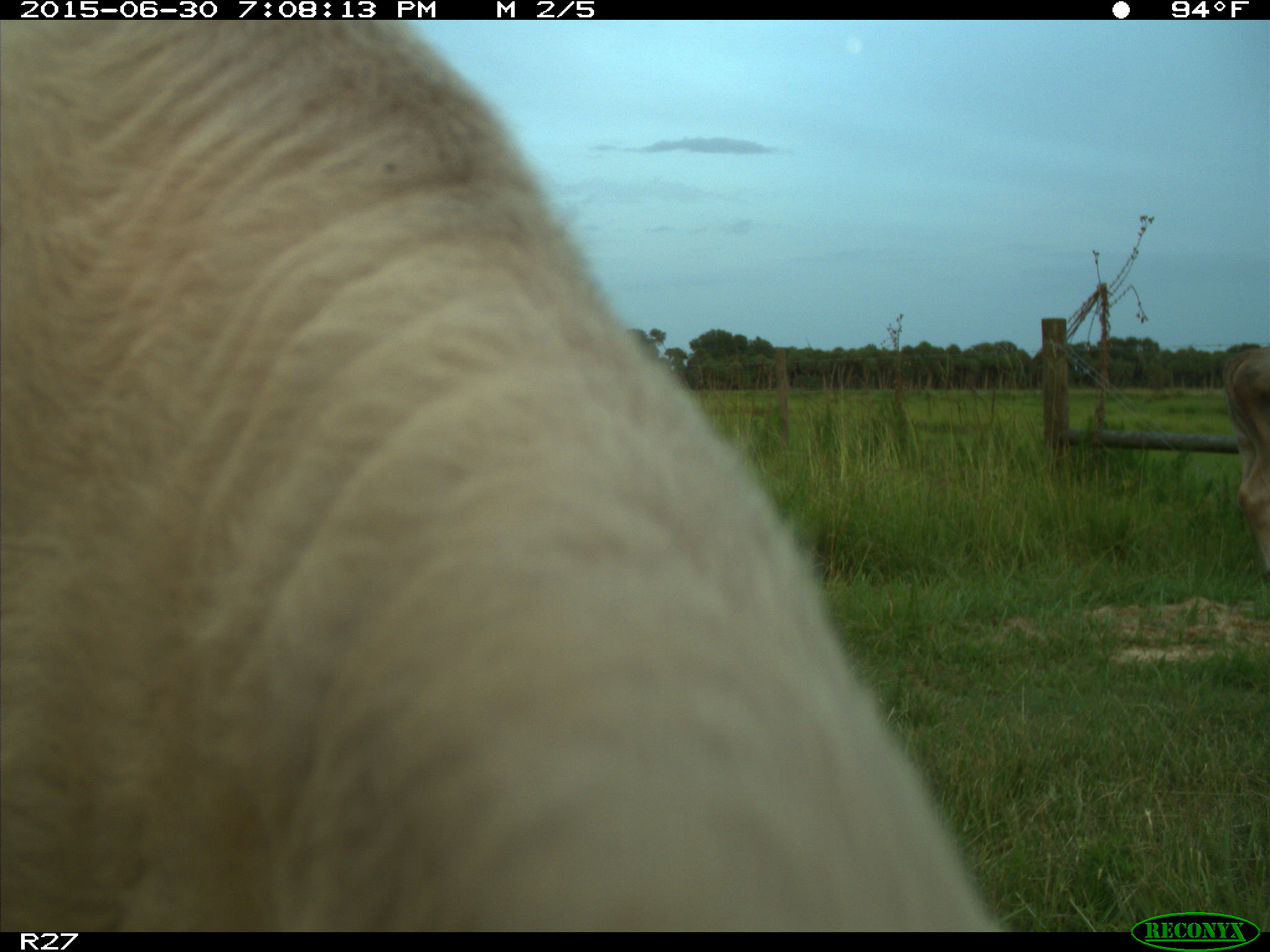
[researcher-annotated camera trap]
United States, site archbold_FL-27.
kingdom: Animalia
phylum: Chordata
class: Mammalia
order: Artiodactyla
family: Bovidae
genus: Bos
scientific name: Bos taurus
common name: domestic cow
Bos taurus (domestic cow).